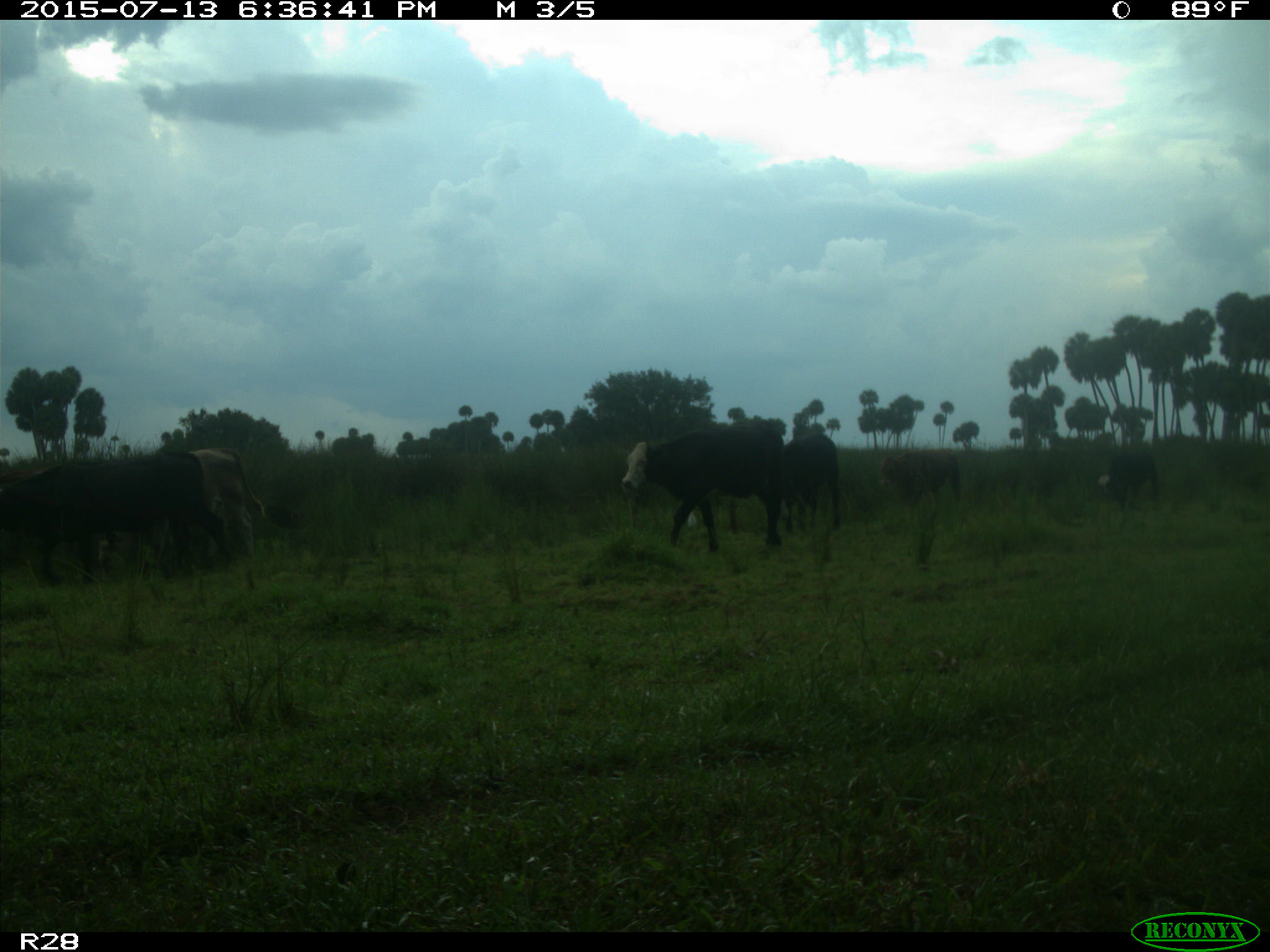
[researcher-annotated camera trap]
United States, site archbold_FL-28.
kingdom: Animalia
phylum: Chordata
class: Mammalia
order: Artiodactyla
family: Bovidae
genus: Bos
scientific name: Bos taurus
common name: domestic cow